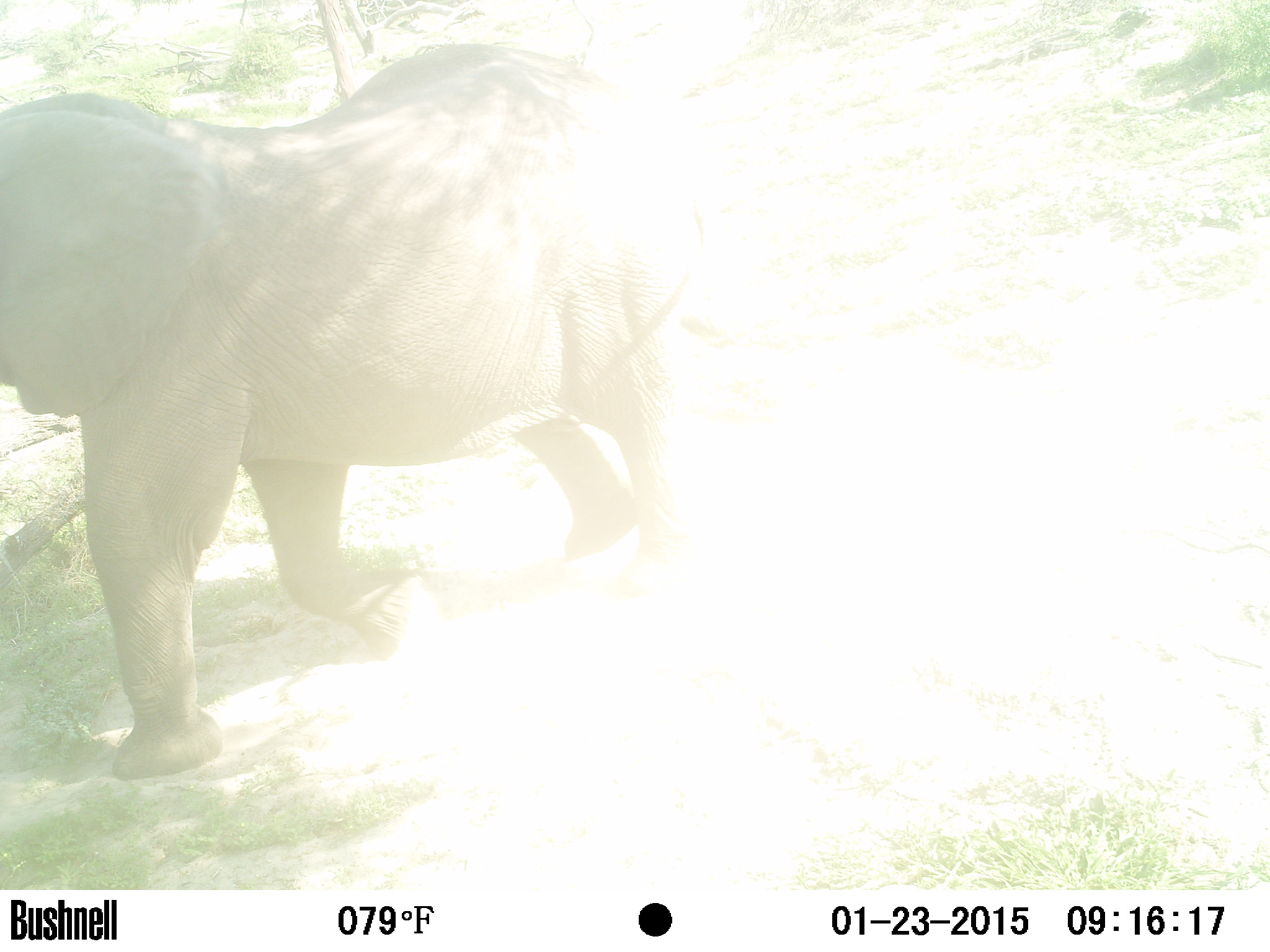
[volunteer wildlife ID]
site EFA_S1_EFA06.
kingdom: Animalia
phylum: Chordata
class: Mammalia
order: Proboscidea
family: Elephantidae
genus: Loxodonta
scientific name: Loxodonta africana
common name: african bush elephant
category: elephant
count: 1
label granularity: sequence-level